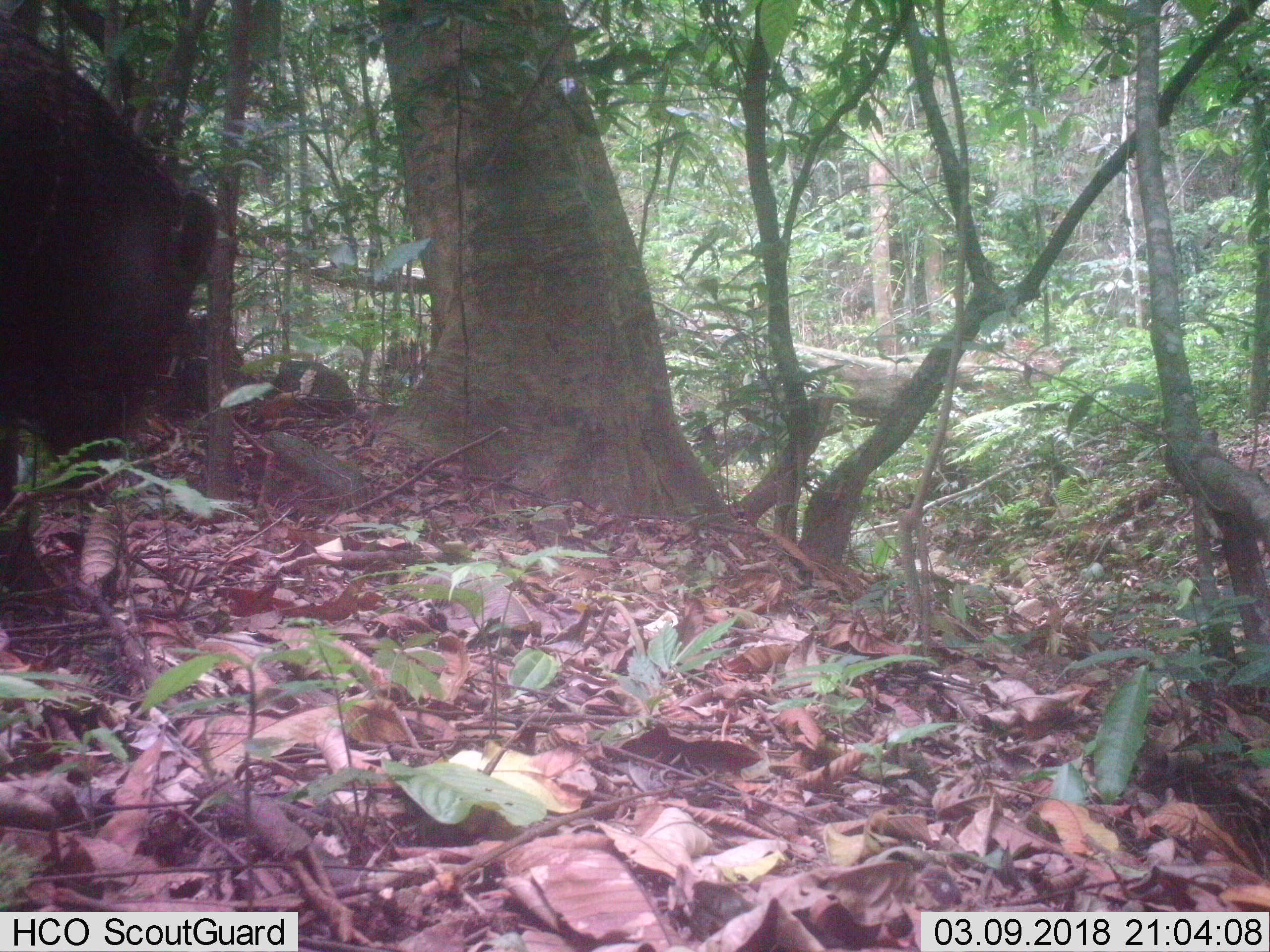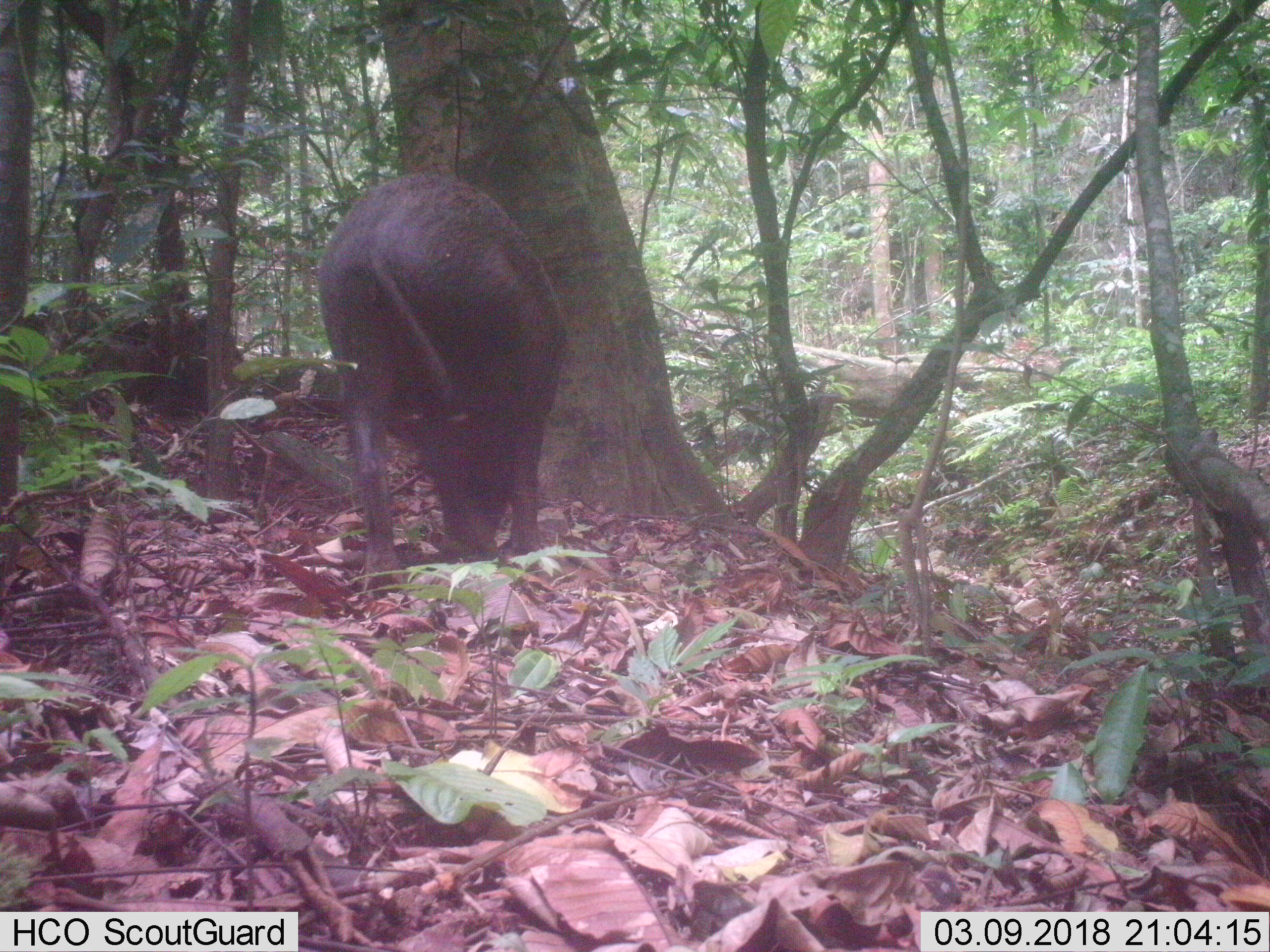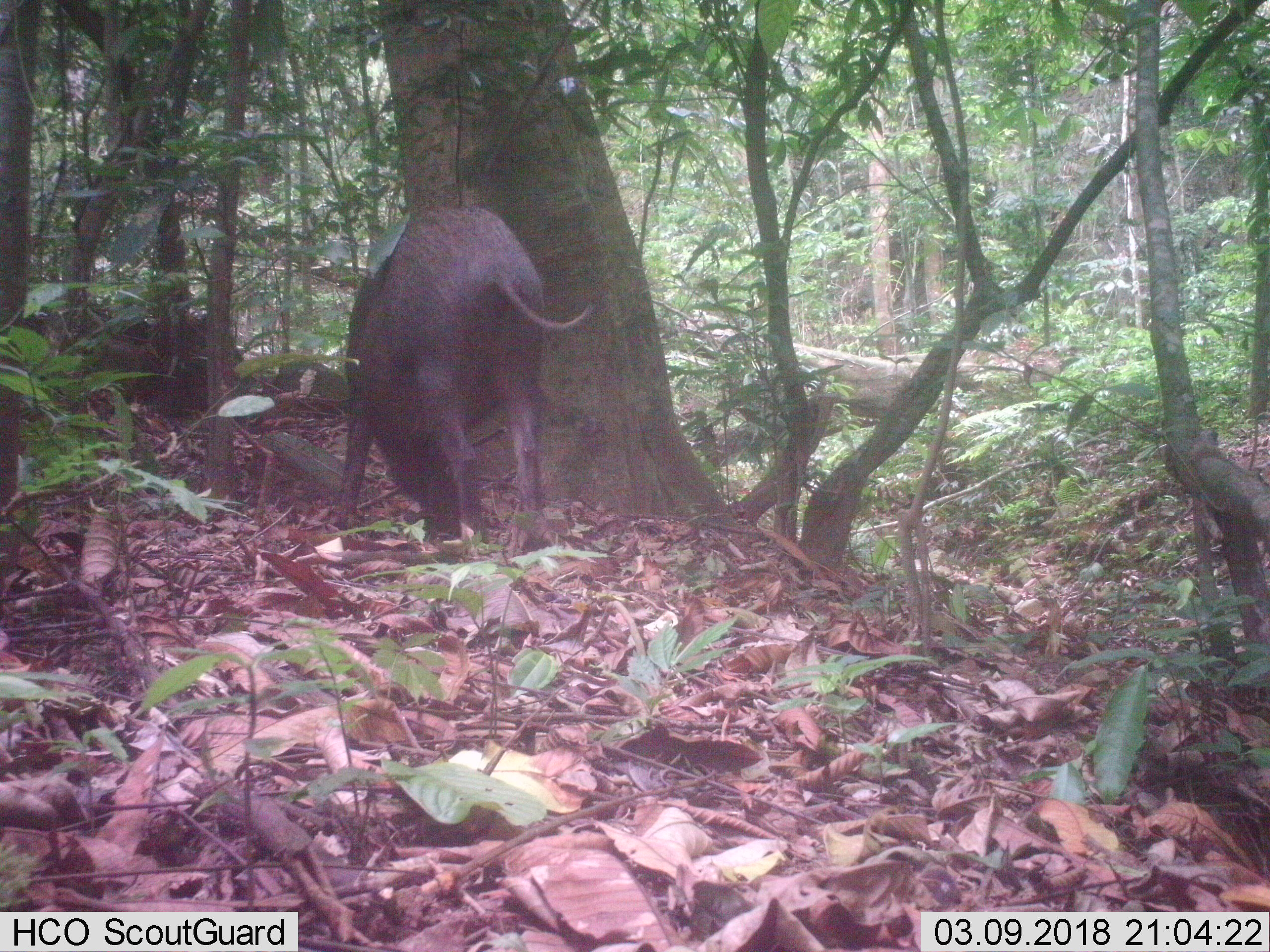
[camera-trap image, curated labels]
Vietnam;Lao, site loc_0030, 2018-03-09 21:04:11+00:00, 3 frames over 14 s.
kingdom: Animalia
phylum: Chordata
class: Mammalia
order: Artiodactyla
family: Suidae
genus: Sus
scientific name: Sus scrofa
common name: eurasian wild pig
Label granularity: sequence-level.